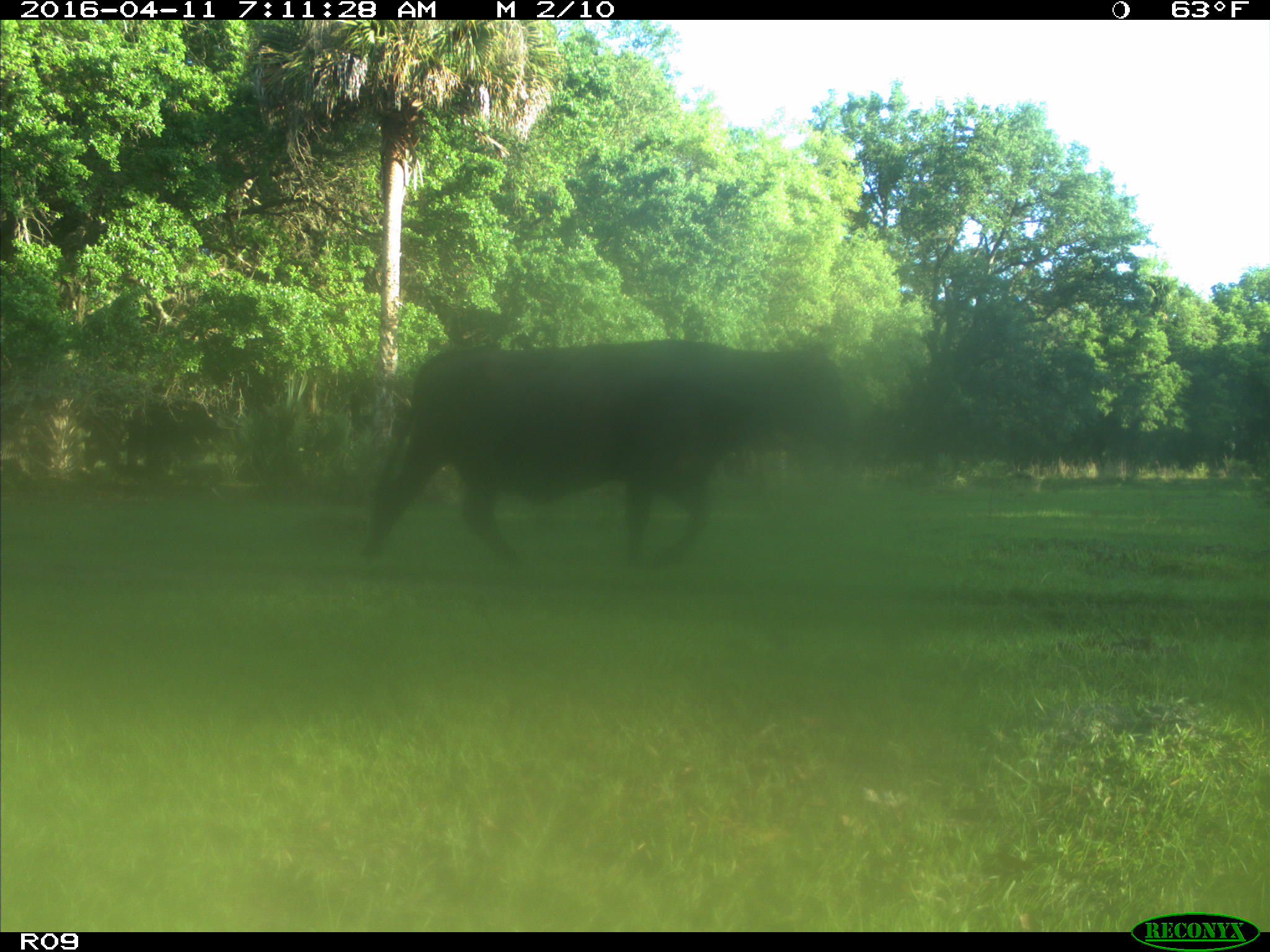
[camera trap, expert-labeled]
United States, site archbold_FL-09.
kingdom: Animalia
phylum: Chordata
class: Mammalia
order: Artiodactyla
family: Bovidae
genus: Bos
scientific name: Bos taurus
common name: domestic cow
Bos taurus (domestic cow).